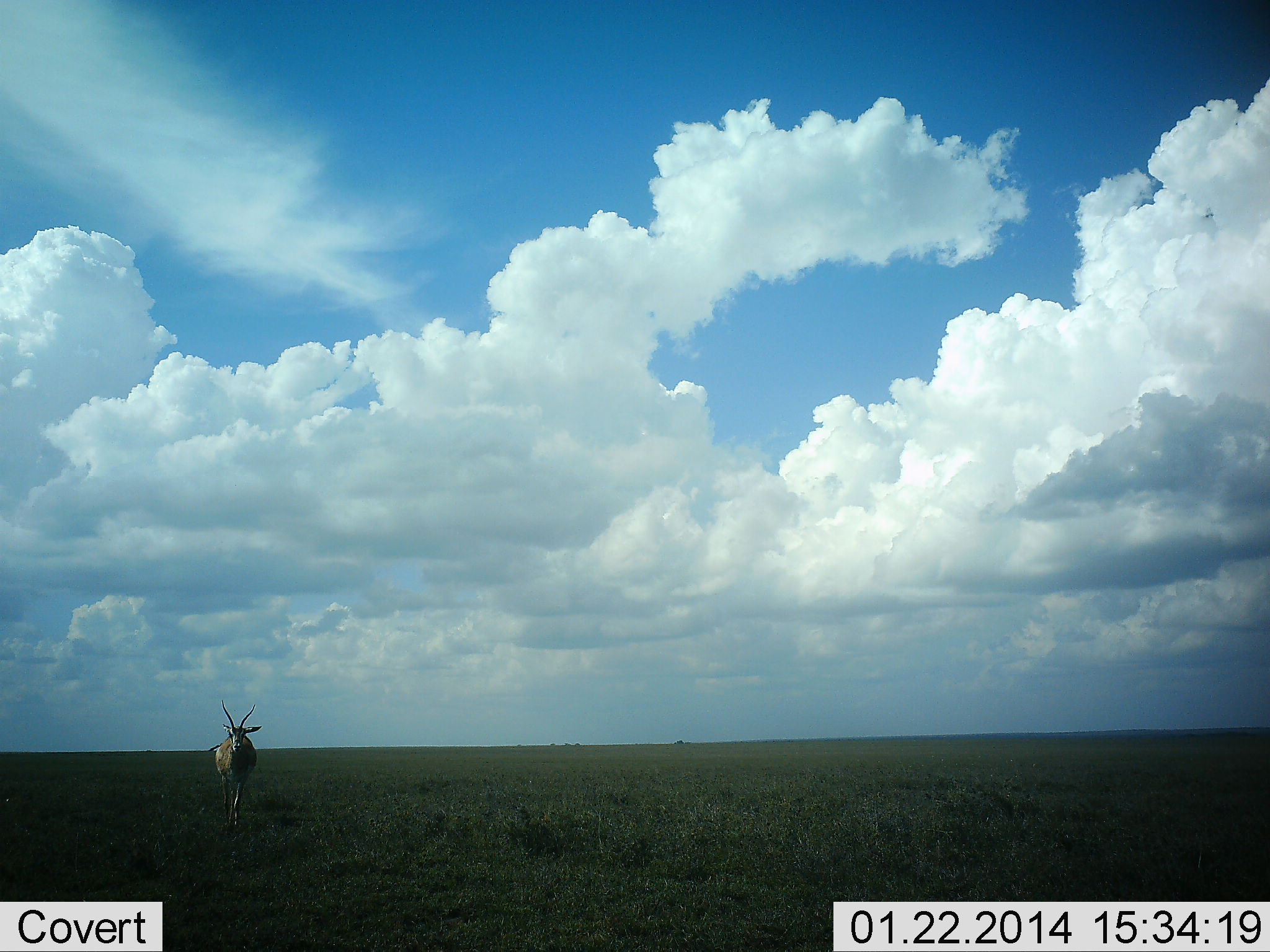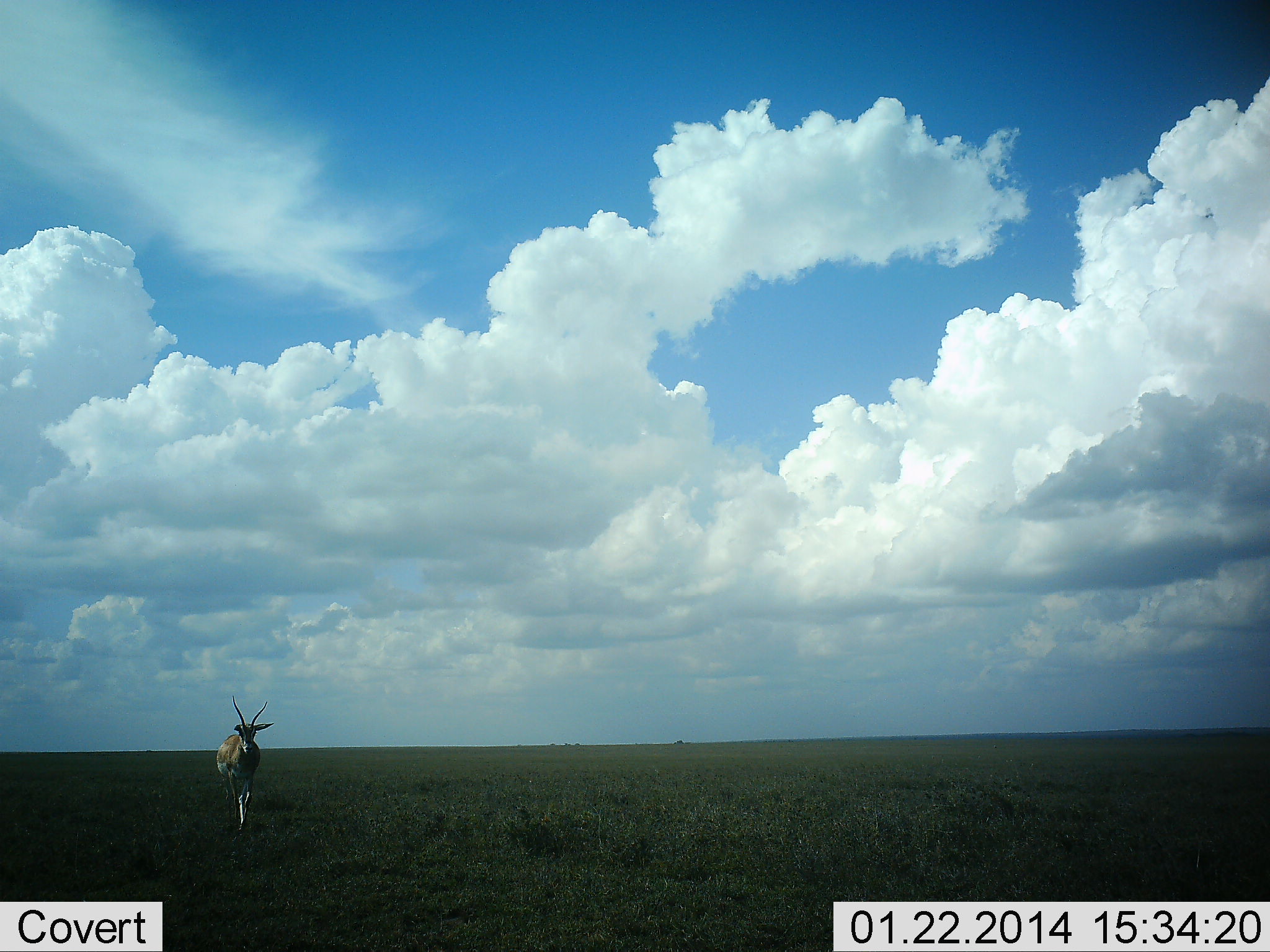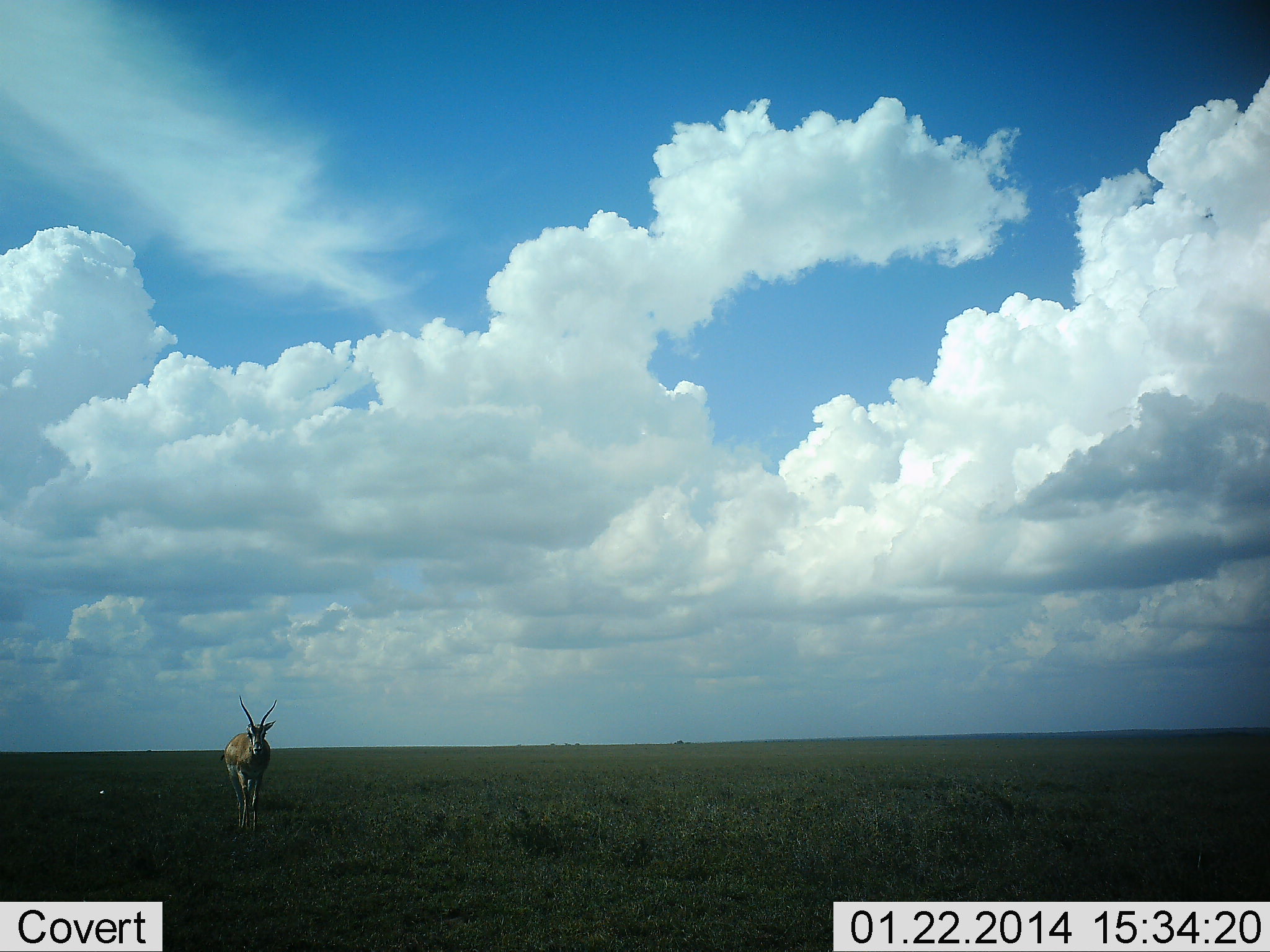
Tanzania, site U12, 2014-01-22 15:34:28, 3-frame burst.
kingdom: Animalia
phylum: Chordata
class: Mammalia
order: Artiodactyla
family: Bovidae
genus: Nanger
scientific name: Nanger granti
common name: grant's gazelle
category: gazellegrants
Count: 1.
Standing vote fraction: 30%.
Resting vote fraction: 0%.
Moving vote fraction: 70%.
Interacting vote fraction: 0%.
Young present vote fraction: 0%.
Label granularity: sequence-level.